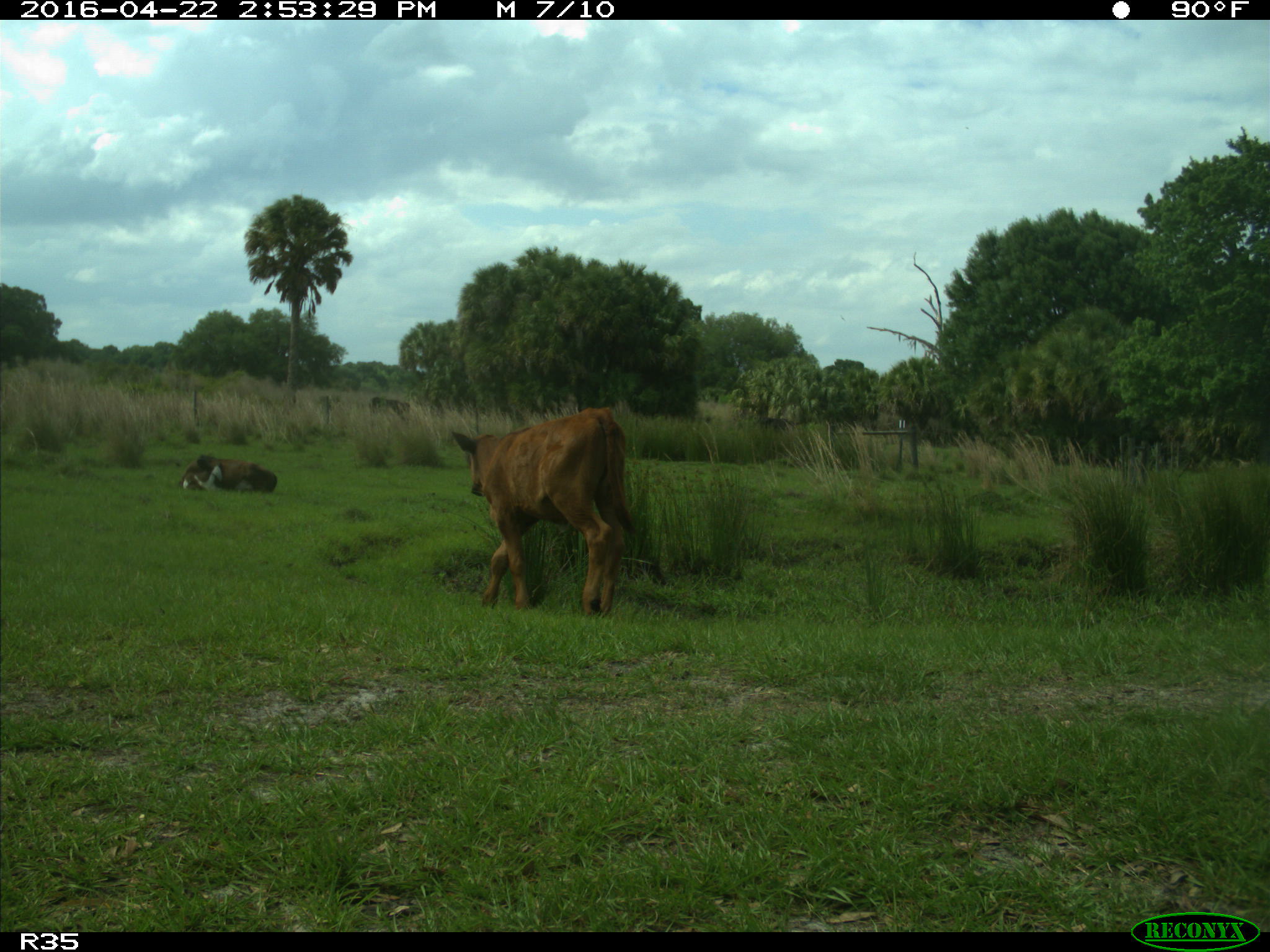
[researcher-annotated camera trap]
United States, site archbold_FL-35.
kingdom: Animalia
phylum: Chordata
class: Mammalia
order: Artiodactyla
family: Bovidae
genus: Bos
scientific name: Bos taurus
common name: domestic cow